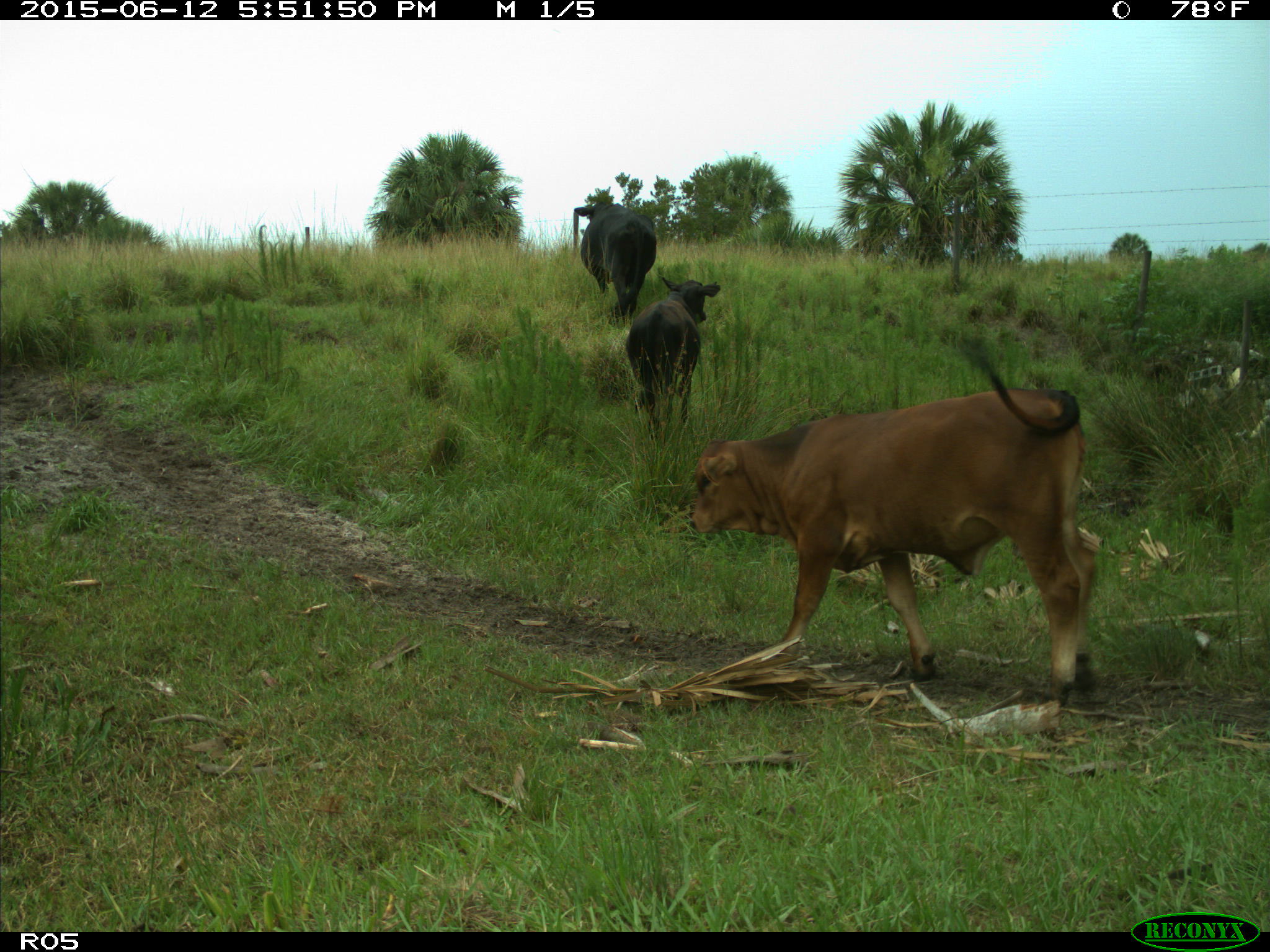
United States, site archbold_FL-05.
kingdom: Animalia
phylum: Chordata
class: Mammalia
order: Artiodactyla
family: Bovidae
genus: Bos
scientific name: Bos taurus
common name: domestic cow